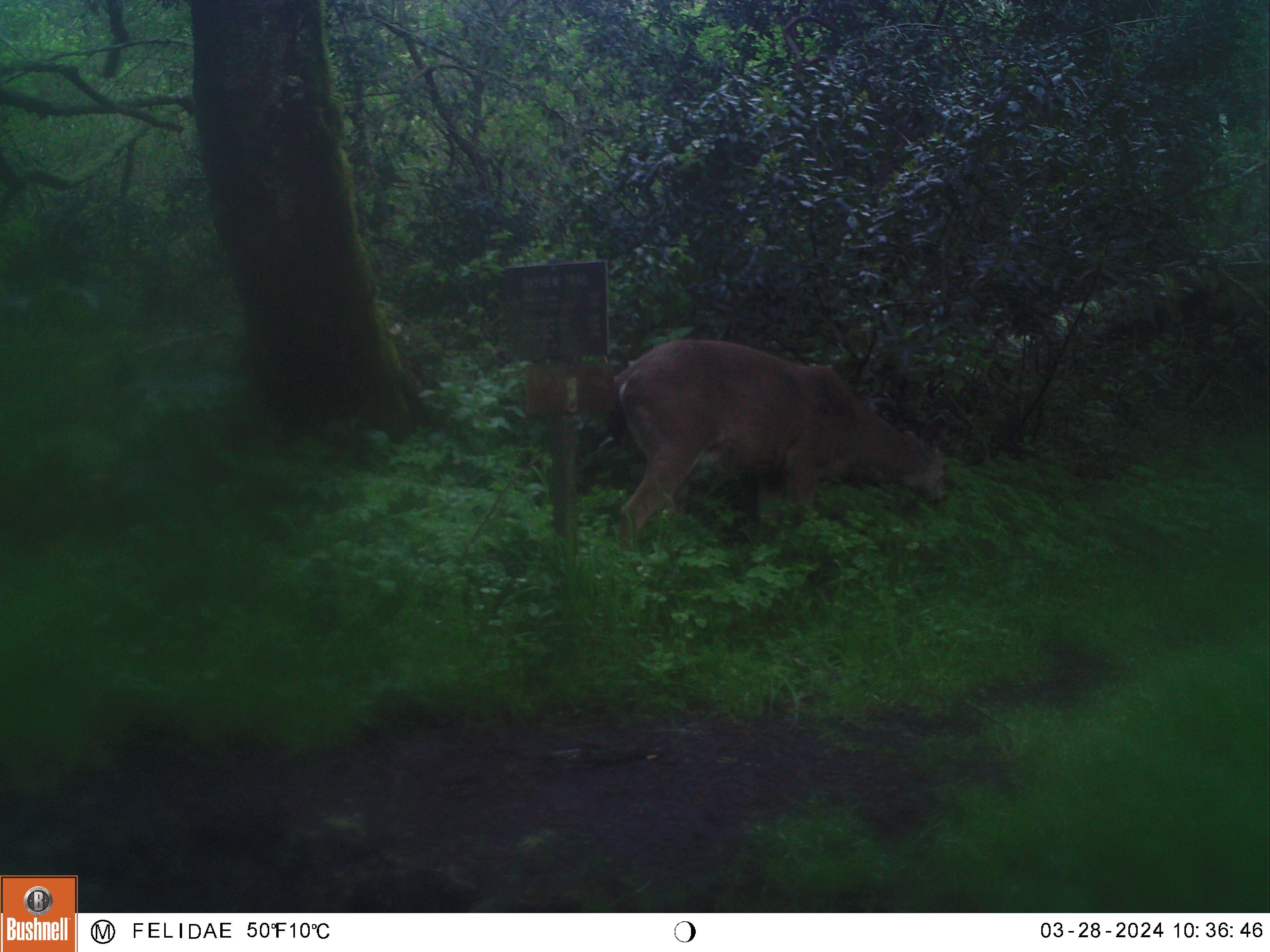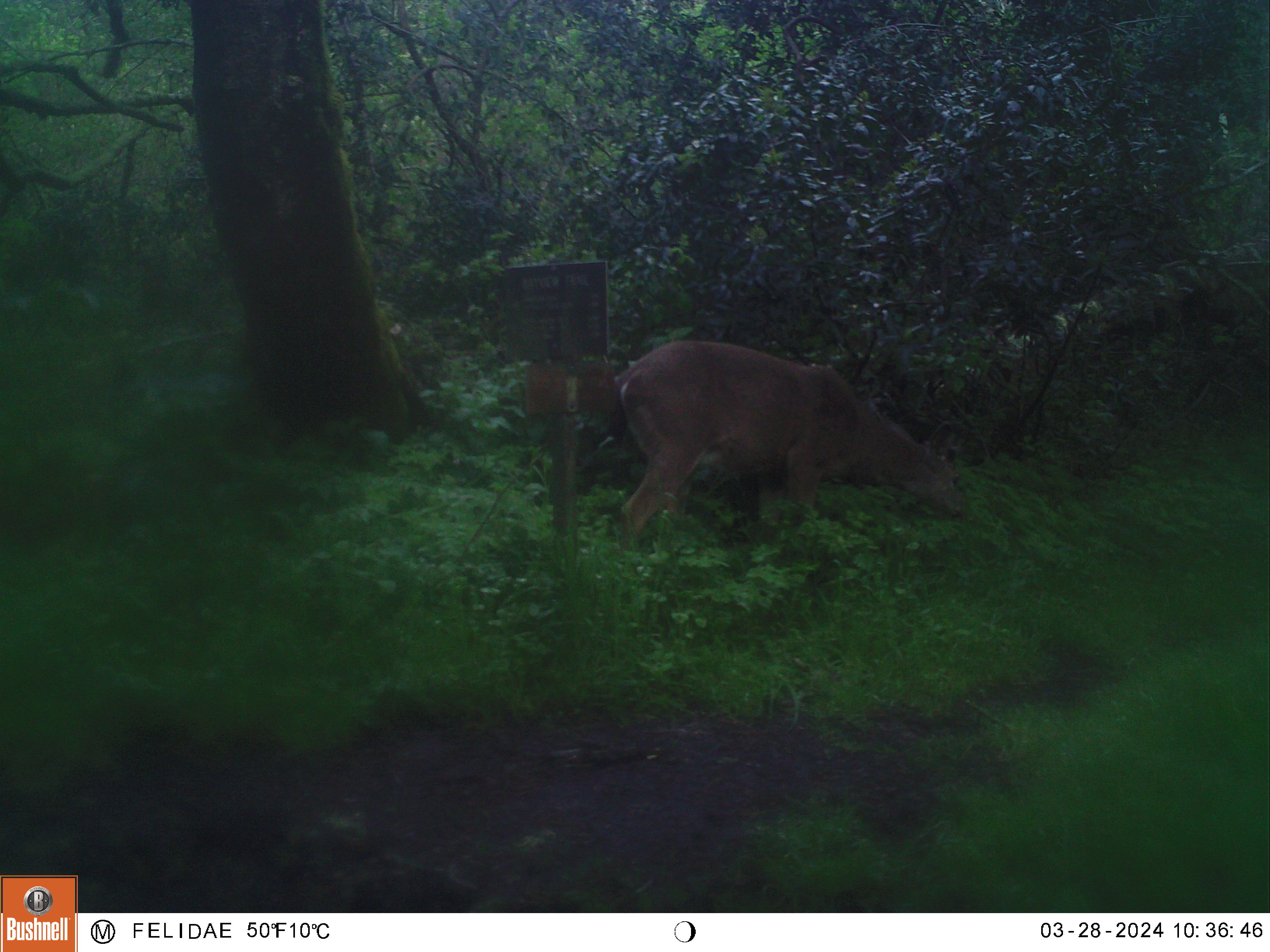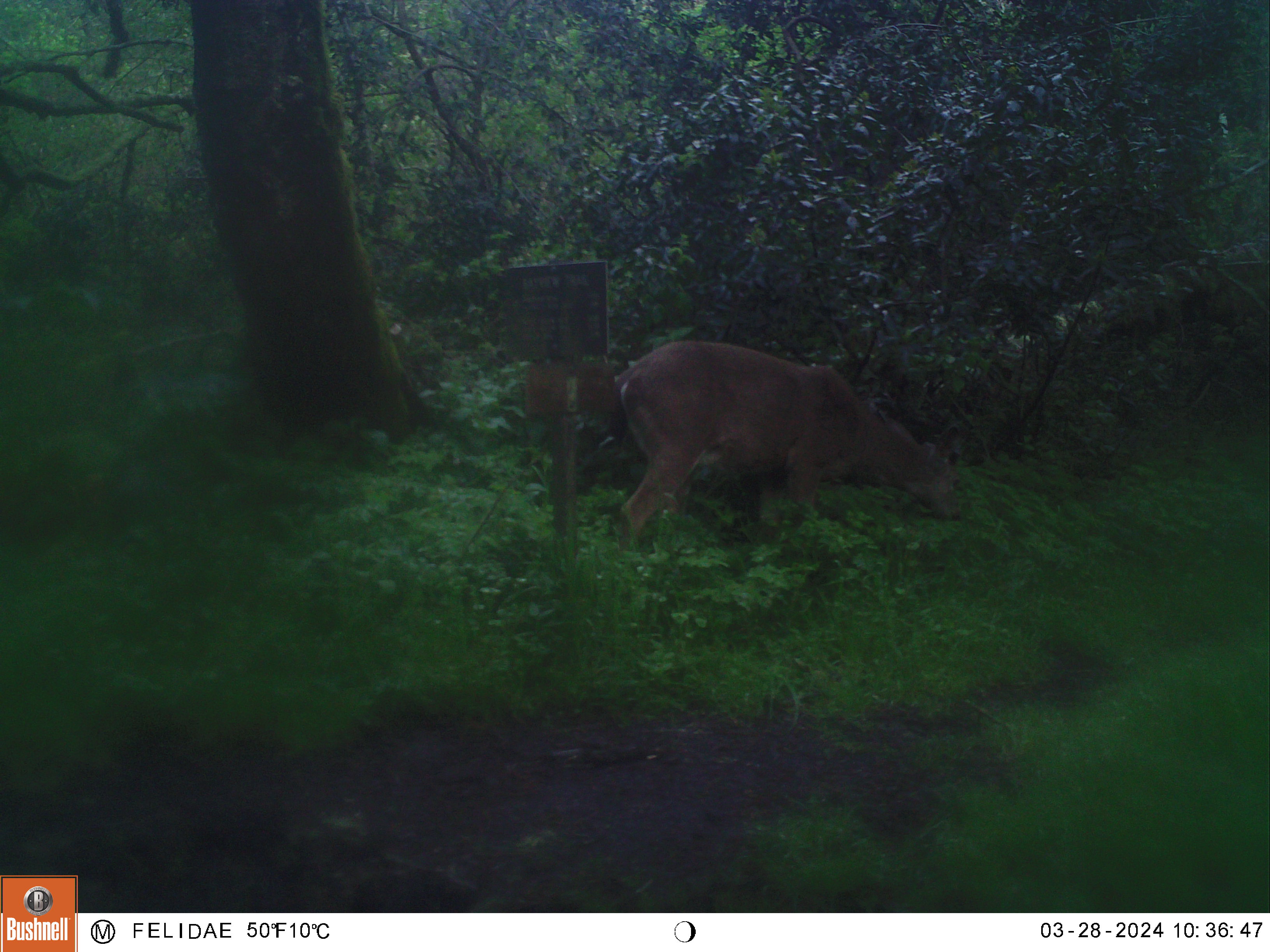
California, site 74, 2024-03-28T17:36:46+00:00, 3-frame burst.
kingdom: Animalia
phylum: Chordata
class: Mammalia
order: Artiodactyla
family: Cervidae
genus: Odocoileus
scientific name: Odocoileus hemionus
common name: mule deer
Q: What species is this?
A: Mule deer (Odocoileus hemionus).